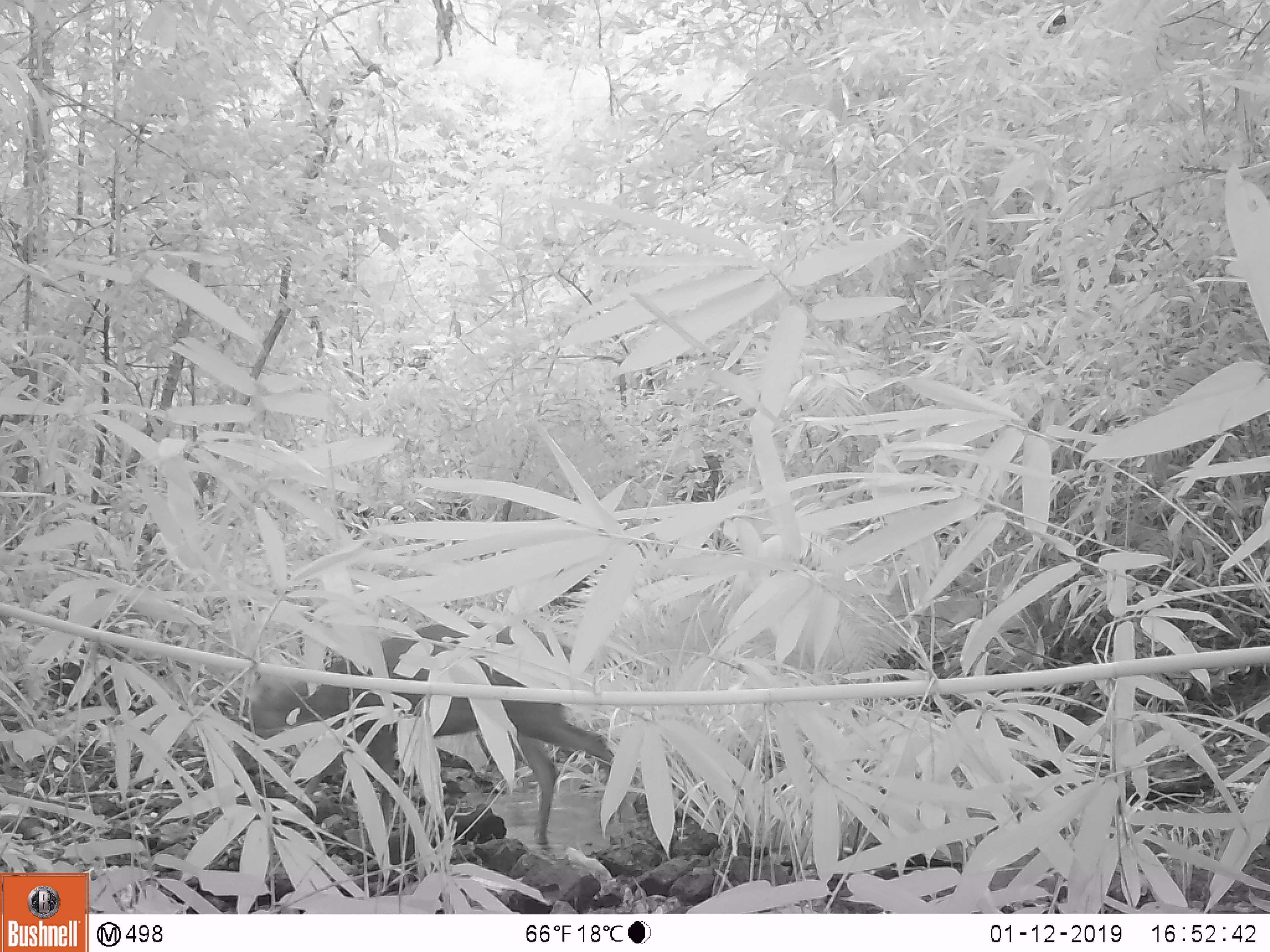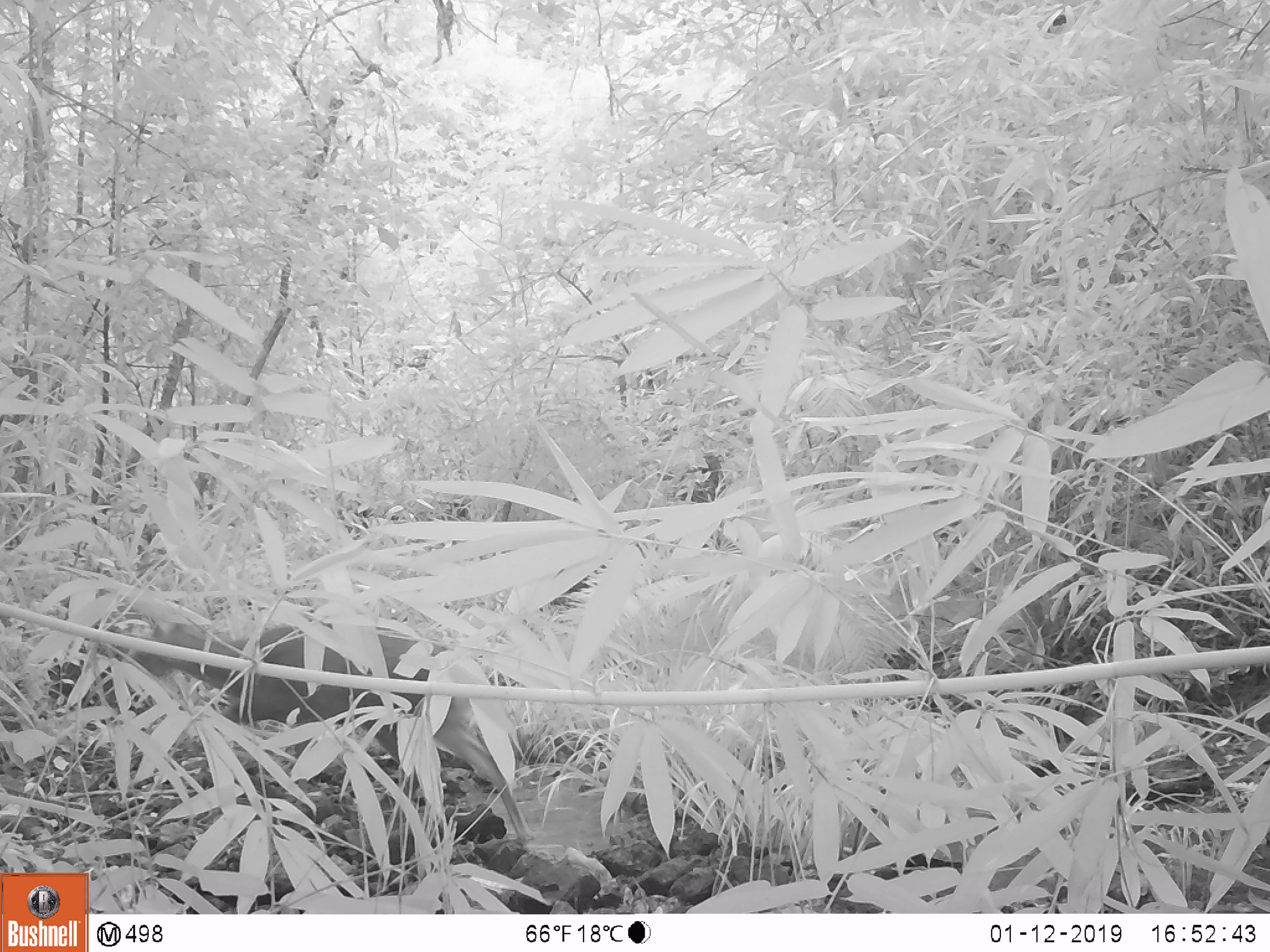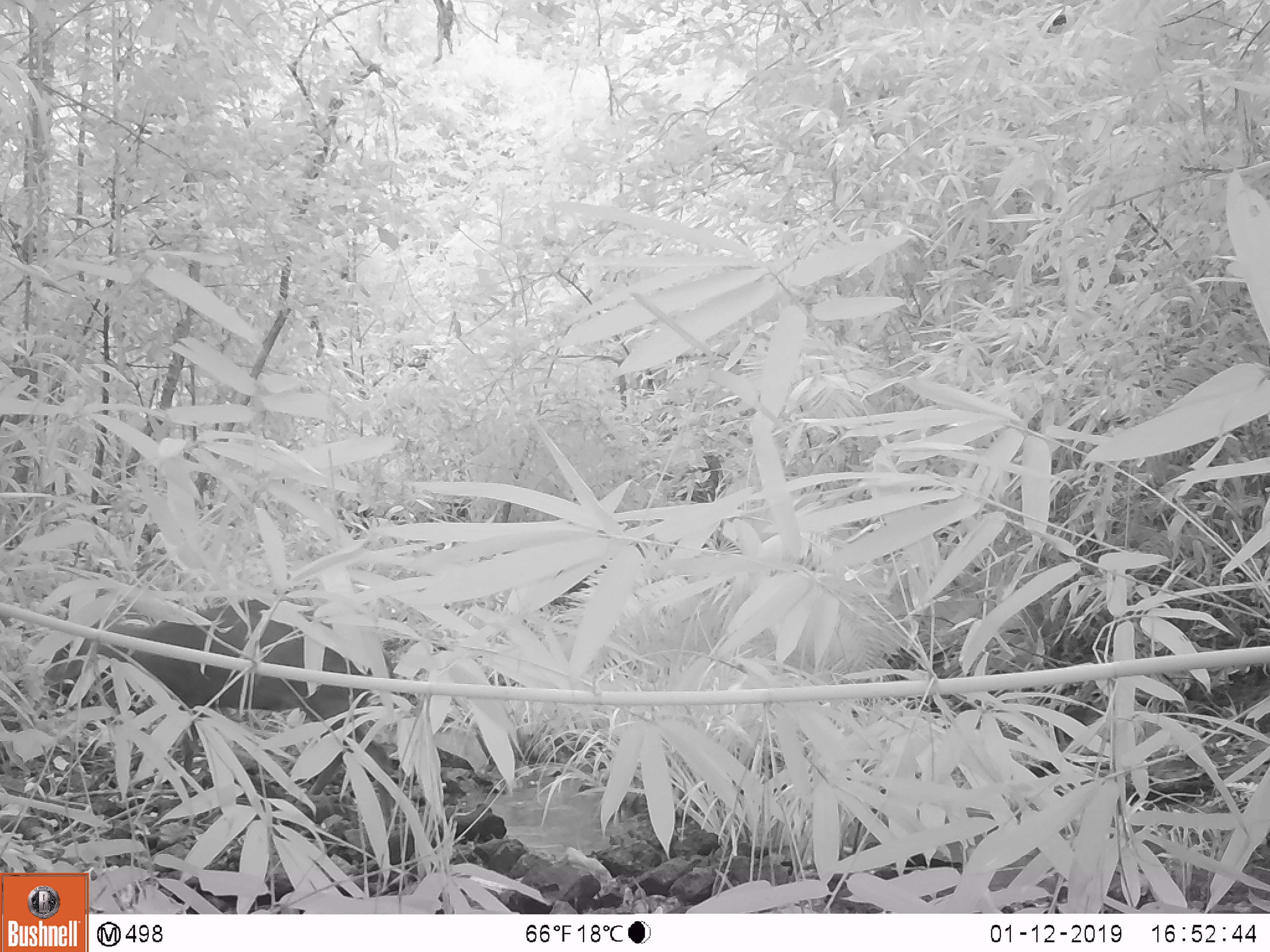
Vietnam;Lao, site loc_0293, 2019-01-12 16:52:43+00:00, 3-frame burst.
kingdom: Animalia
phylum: Chordata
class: Mammalia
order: Artiodactyla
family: Cervidae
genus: Muntiacus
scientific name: Muntiacus rooseveltorum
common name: roosevelt's muntjac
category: roosevelts muntjac group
Roosevelts muntjac group (roosevelt's muntjac) (Muntiacus rooseveltorum). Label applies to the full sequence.